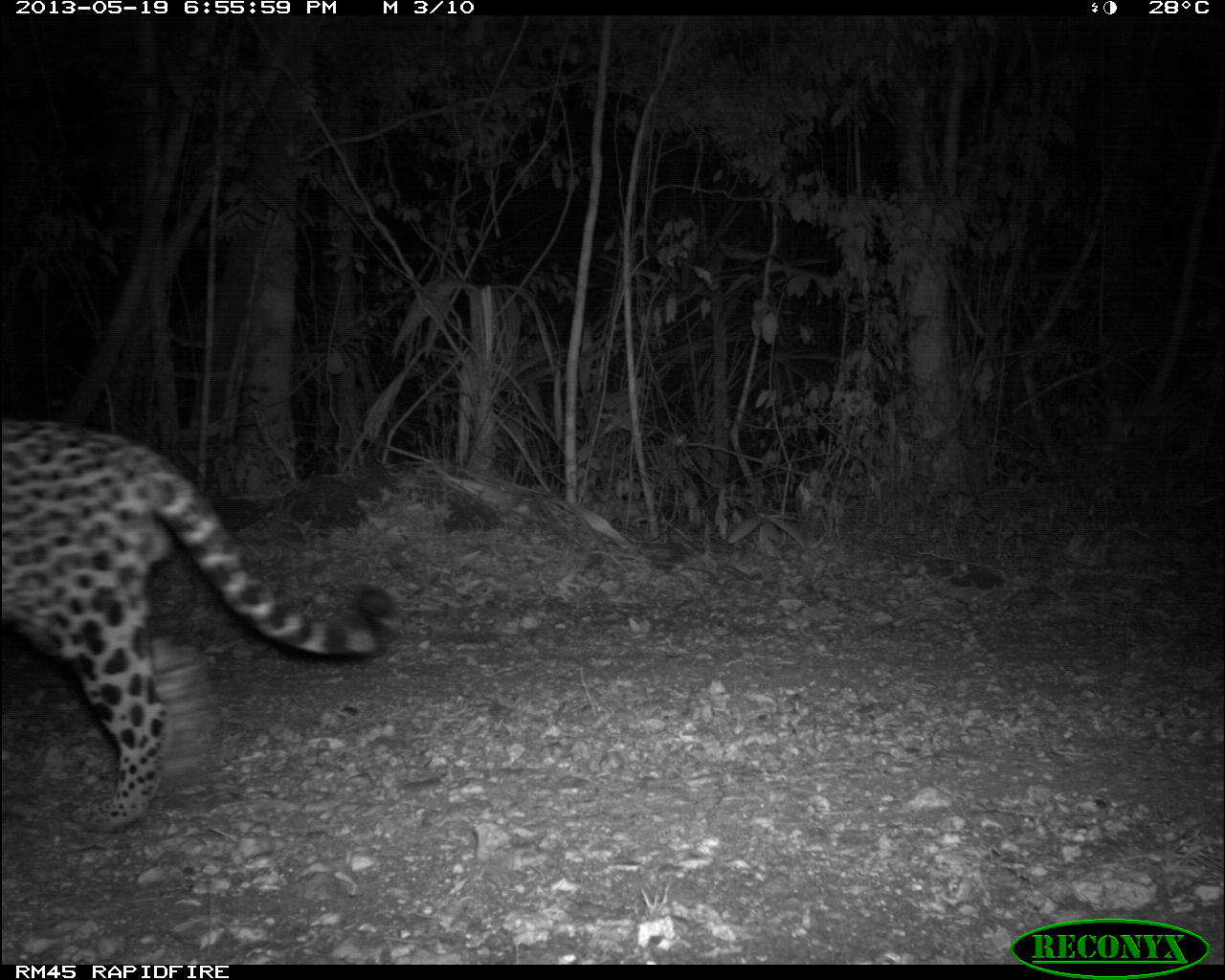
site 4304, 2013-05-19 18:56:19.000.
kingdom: Animalia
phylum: Chordata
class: Mammalia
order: Carnivora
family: Felidae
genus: Panthera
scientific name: Panthera onca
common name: jaguar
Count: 1.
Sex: male.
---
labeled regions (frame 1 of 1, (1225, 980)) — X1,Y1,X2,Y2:
panthera onca: 1,415,402,836